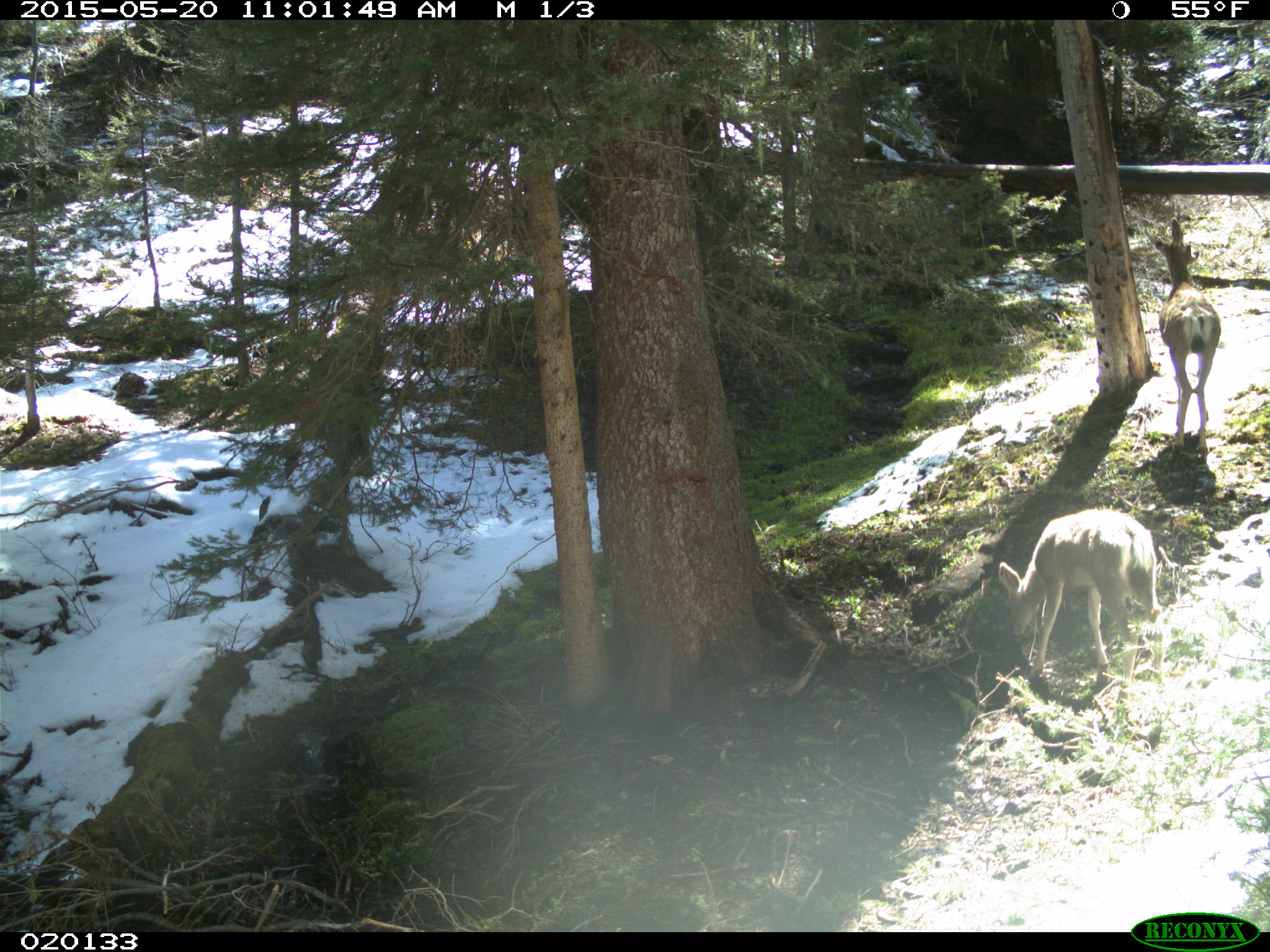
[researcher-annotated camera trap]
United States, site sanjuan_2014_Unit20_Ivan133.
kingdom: Animalia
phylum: Chordata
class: Mammalia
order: Artiodactyla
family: Cervidae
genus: Odocoileus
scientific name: Odocoileus hemionus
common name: mule deer